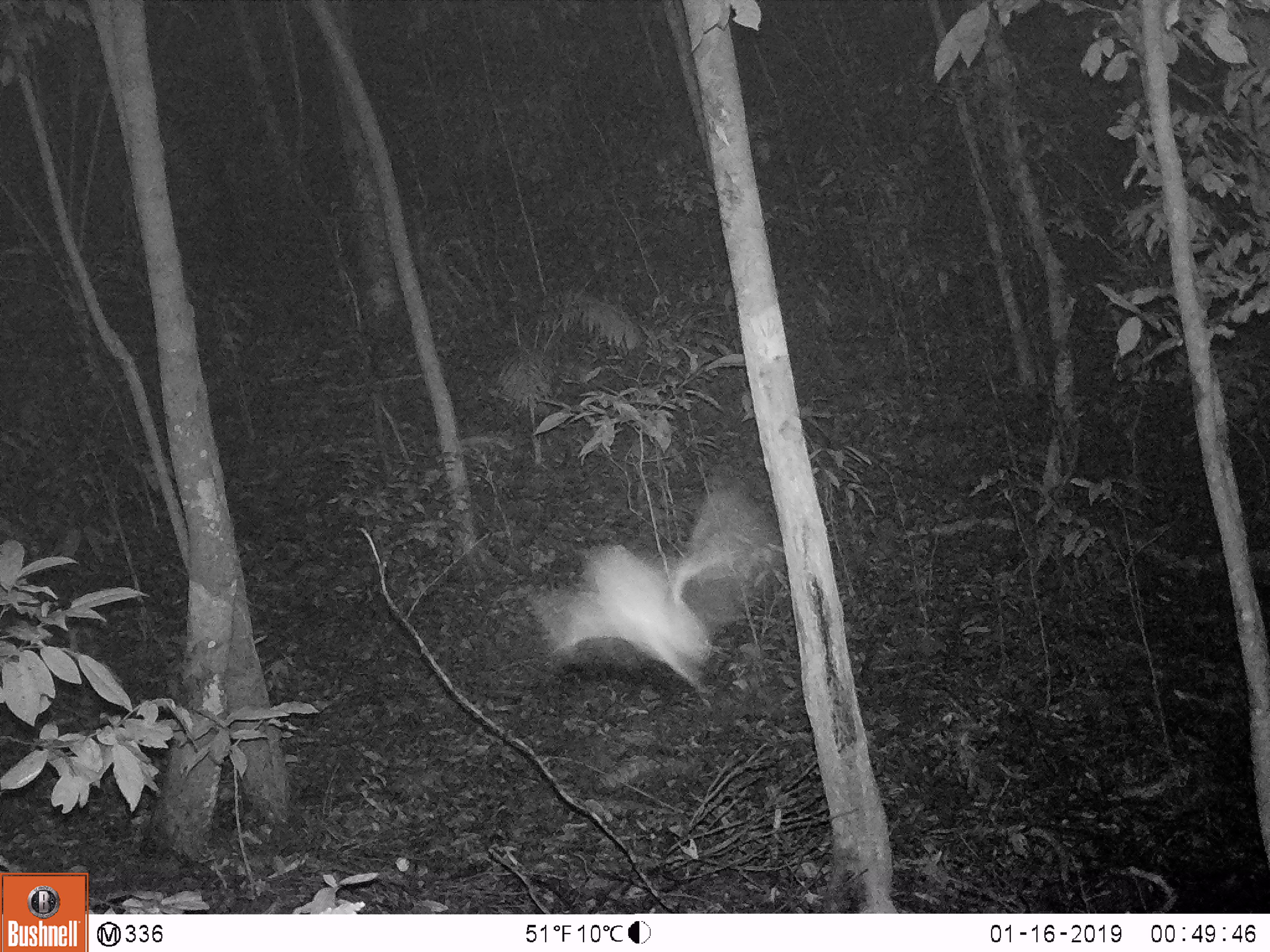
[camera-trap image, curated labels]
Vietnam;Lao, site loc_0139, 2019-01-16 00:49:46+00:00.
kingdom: Animalia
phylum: Arthropoda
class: Insecta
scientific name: Insecta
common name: insect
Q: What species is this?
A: Insect (Insecta).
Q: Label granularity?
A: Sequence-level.